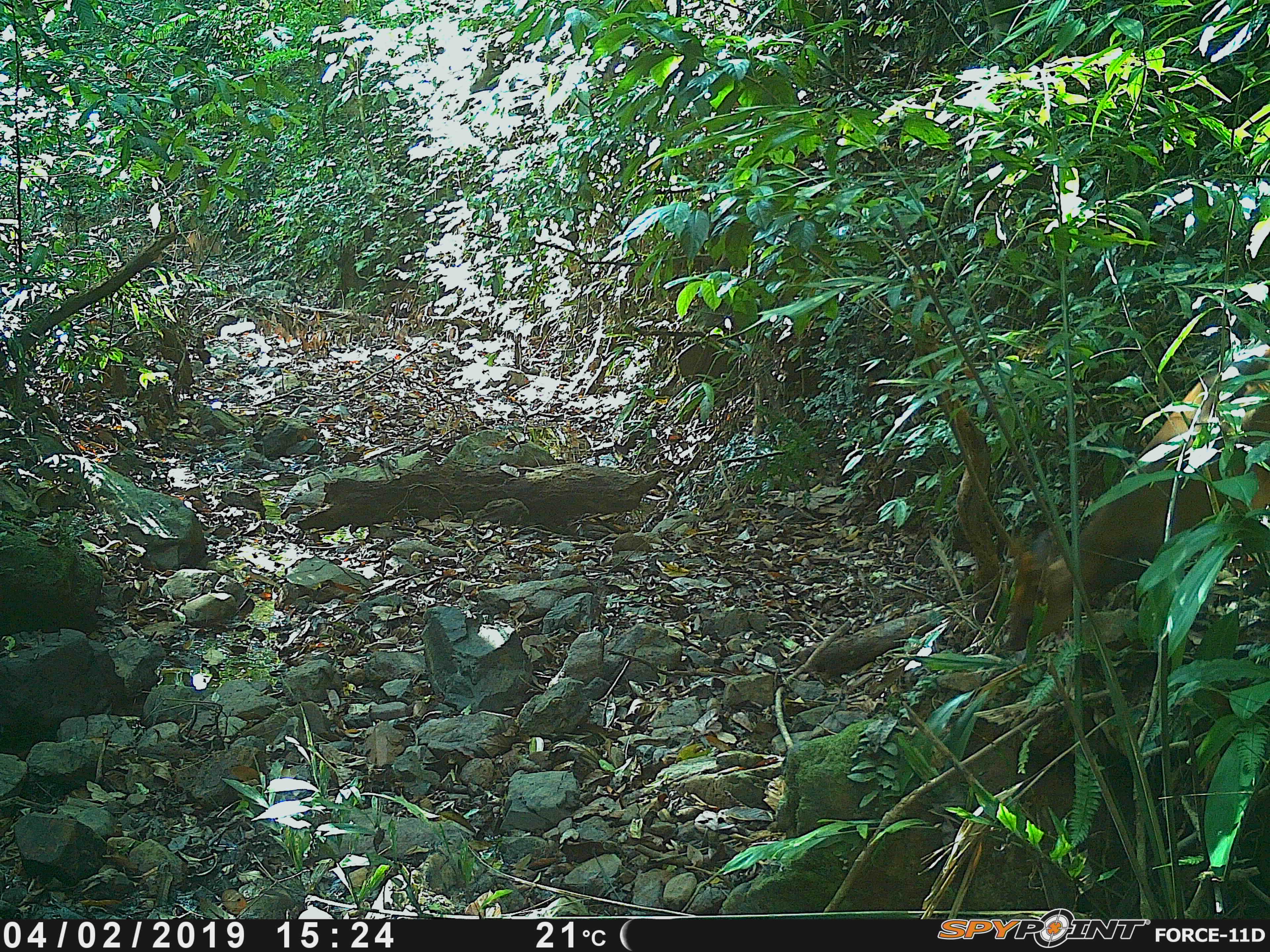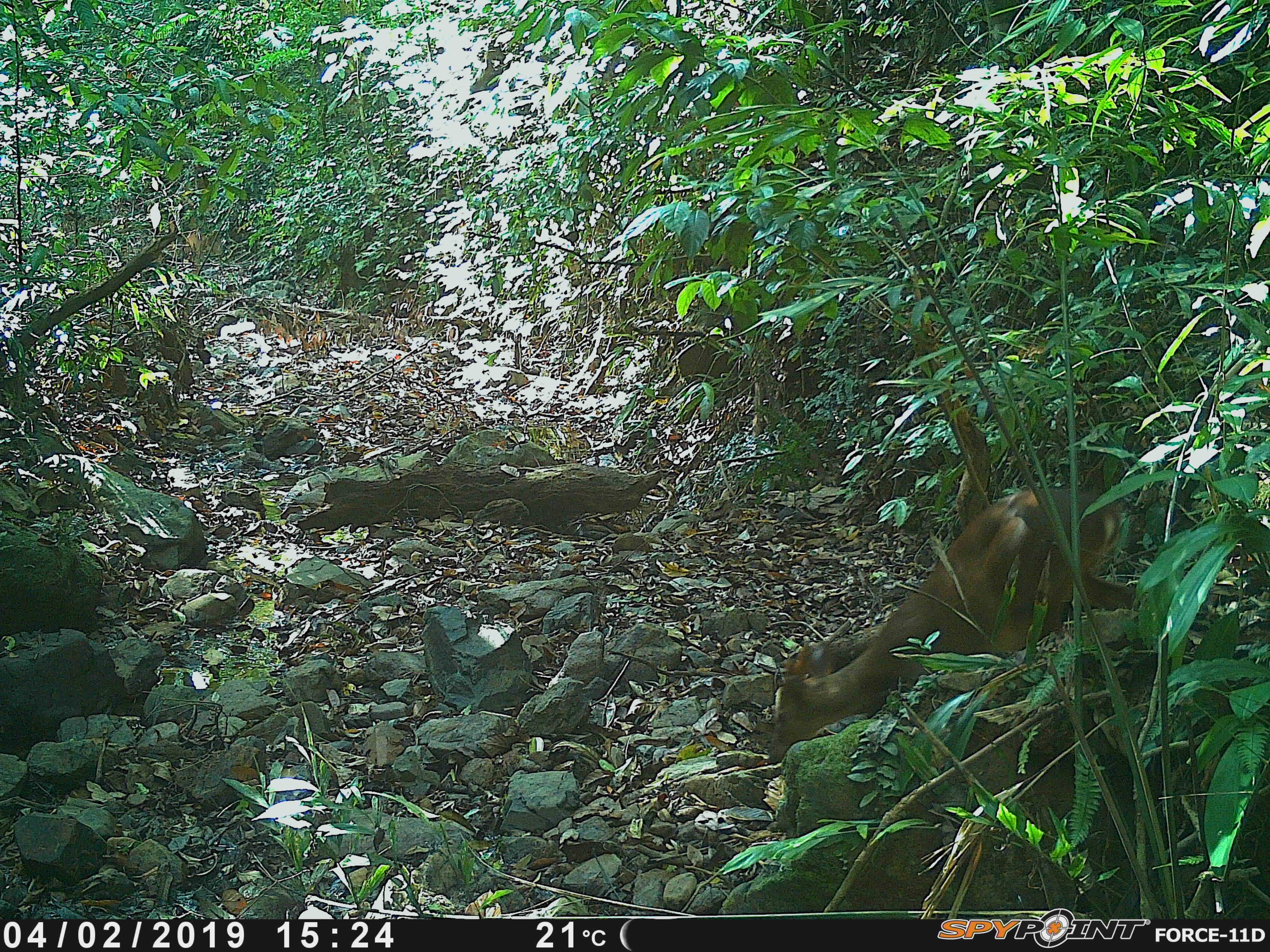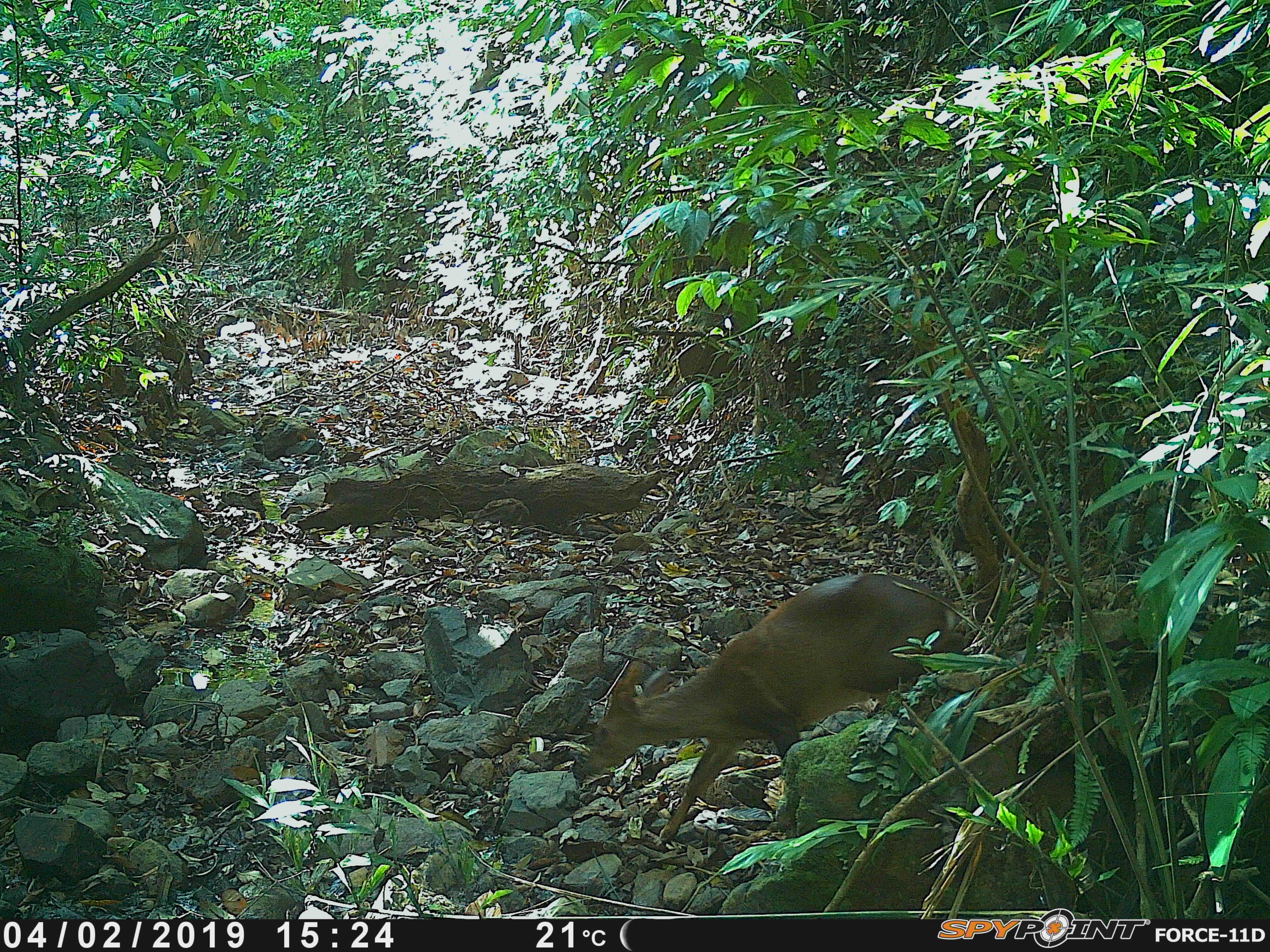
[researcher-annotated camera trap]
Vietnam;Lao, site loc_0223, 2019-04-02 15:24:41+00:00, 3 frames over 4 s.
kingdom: Animalia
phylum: Chordata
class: Mammalia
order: Artiodactyla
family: Cervidae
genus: Muntiacus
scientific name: Muntiacus vuquangensis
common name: large-antlered muntjac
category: large antlered muntjac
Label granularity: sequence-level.